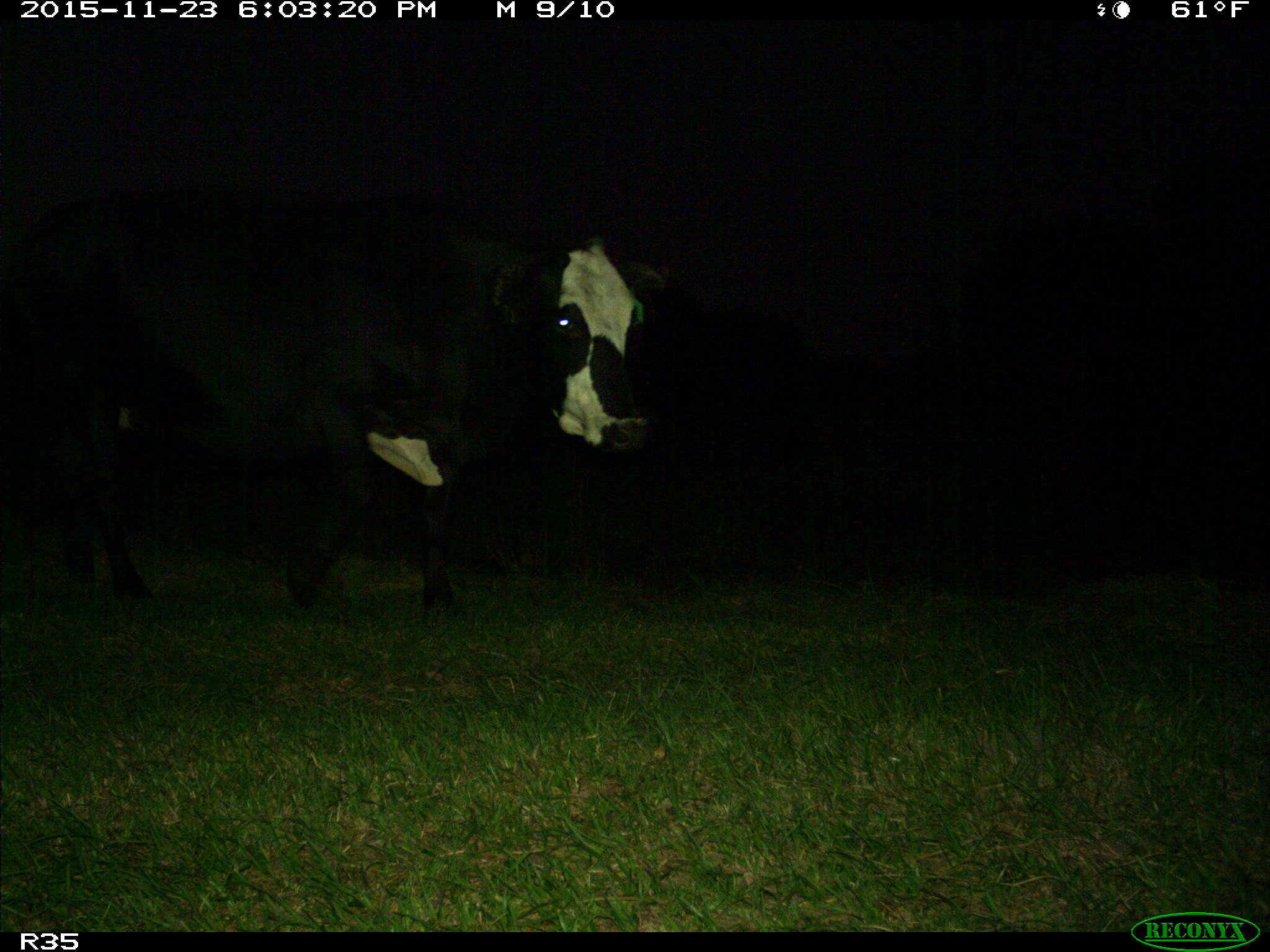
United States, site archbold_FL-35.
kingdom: Animalia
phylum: Chordata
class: Mammalia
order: Artiodactyla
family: Bovidae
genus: Bos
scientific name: Bos taurus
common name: domestic cow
Bos taurus (domestic cow).